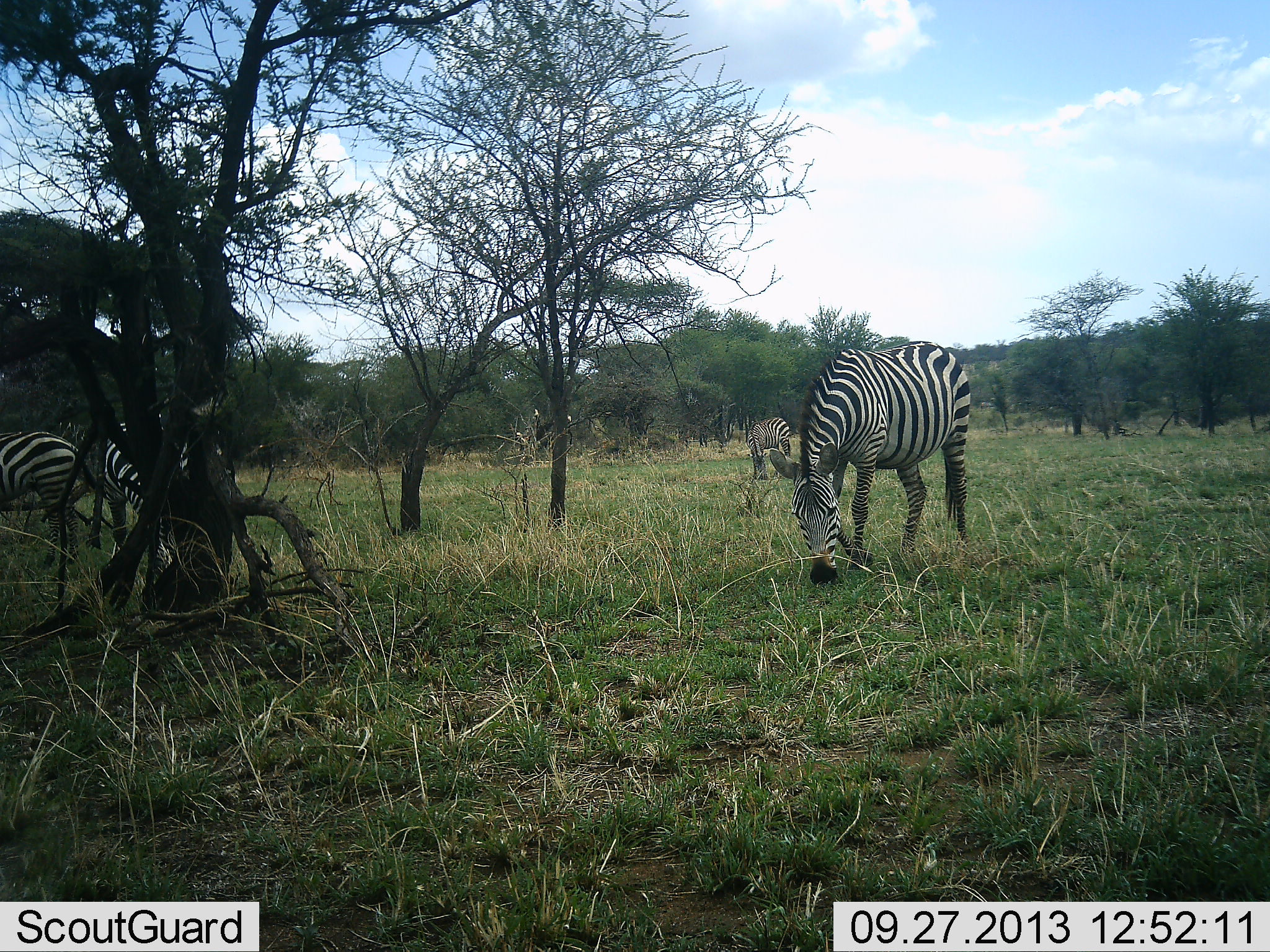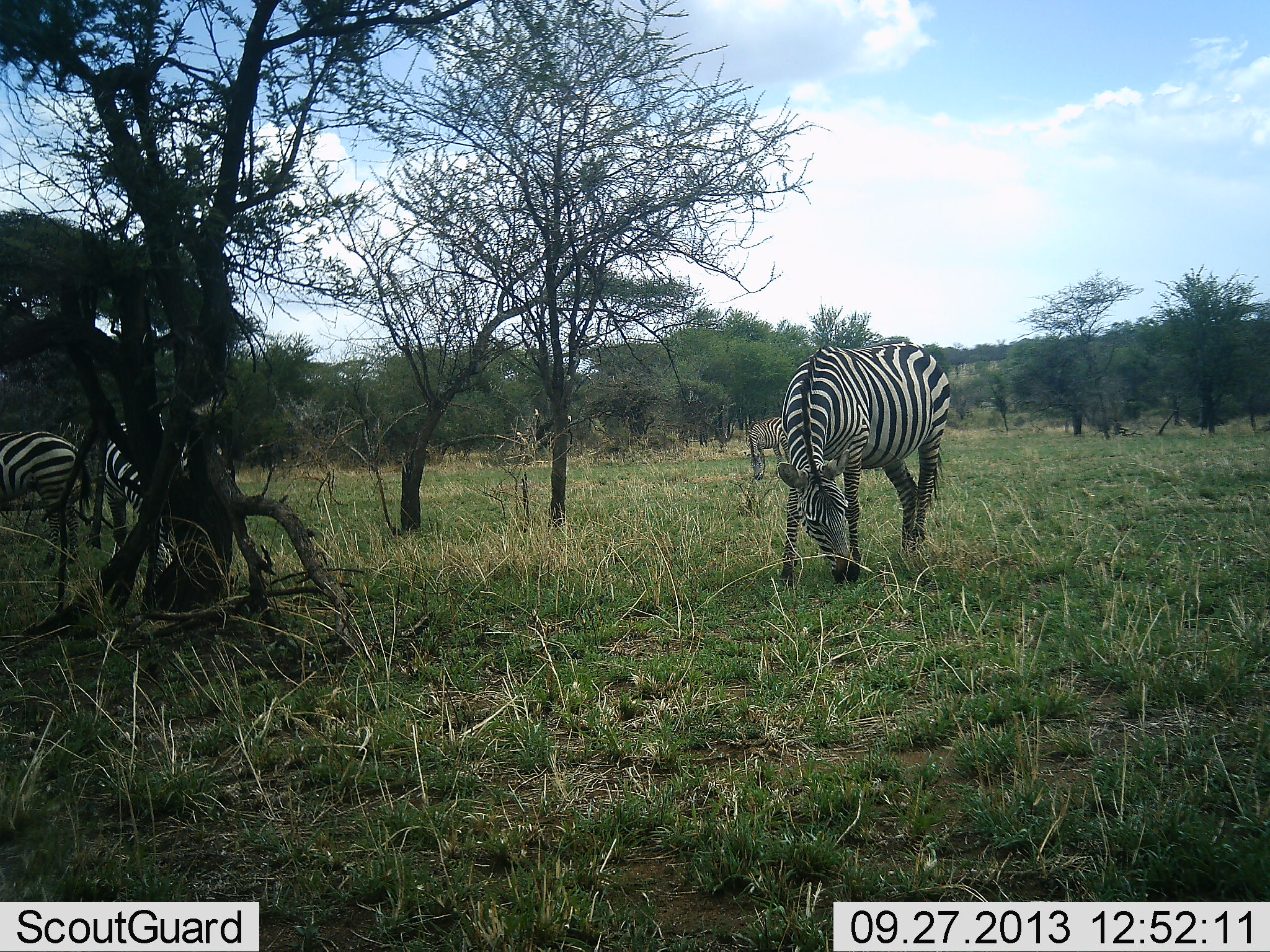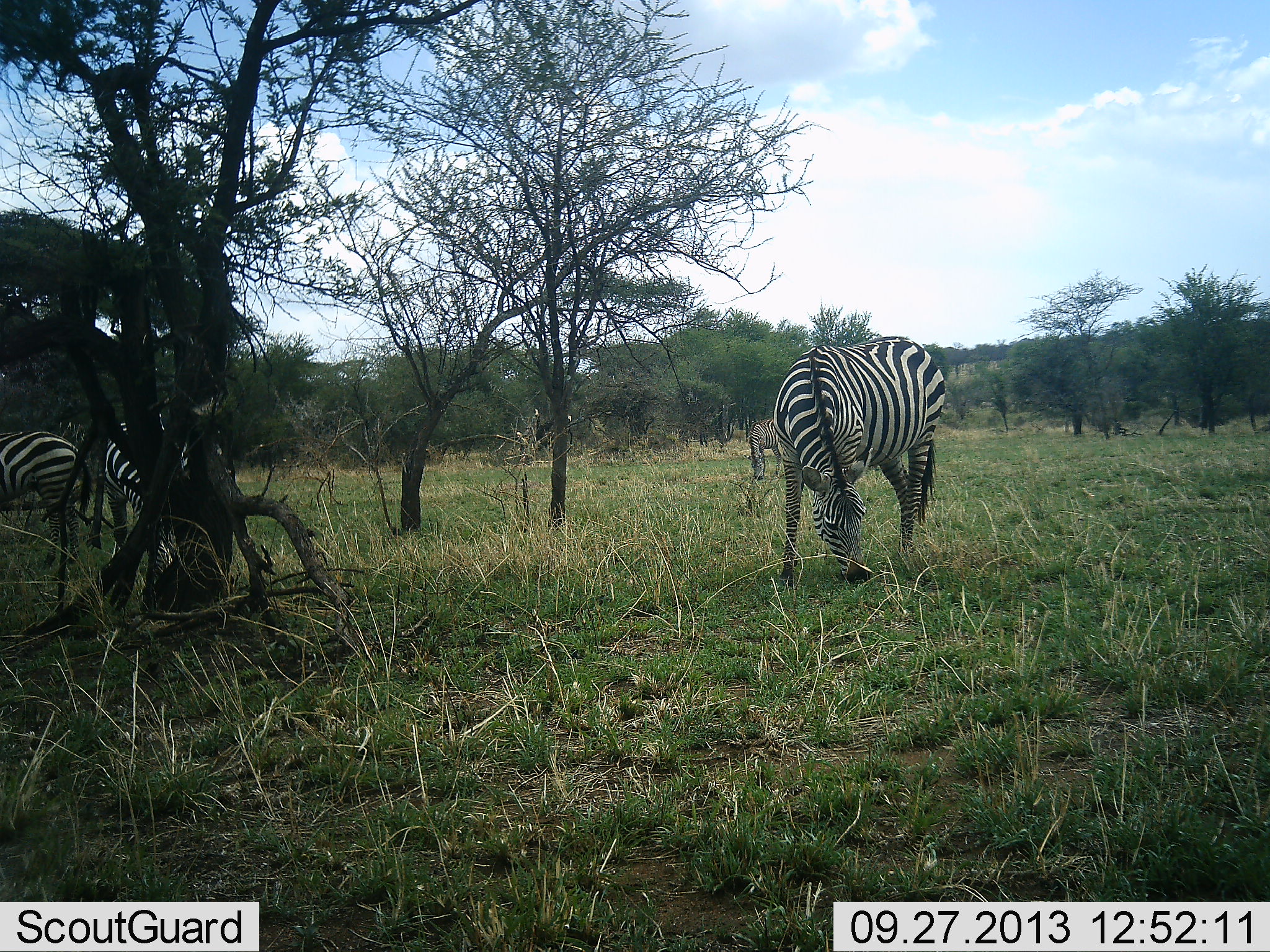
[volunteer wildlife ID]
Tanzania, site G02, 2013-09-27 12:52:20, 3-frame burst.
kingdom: Animalia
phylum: Chordata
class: Mammalia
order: Perissodactyla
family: Equidae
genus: Equus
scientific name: Equus quagga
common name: plains zebra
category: zebra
Zebra (plains zebra) (Equus quagga), count 4. Behavior (volunteer vote fractions): standing 40%, resting 0%, moving 10%, interacting 10%. Young present (vote fraction): 0%. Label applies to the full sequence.